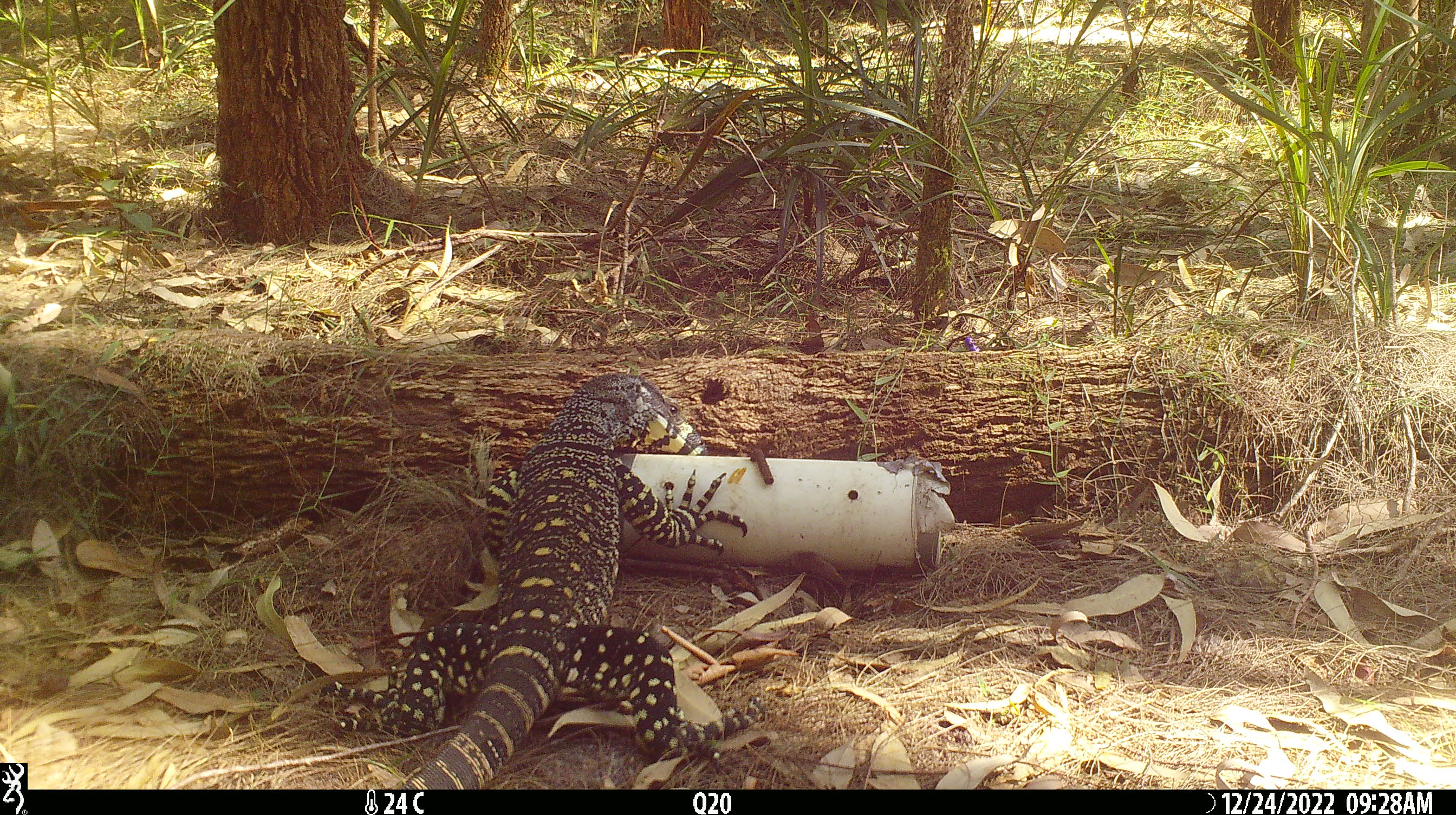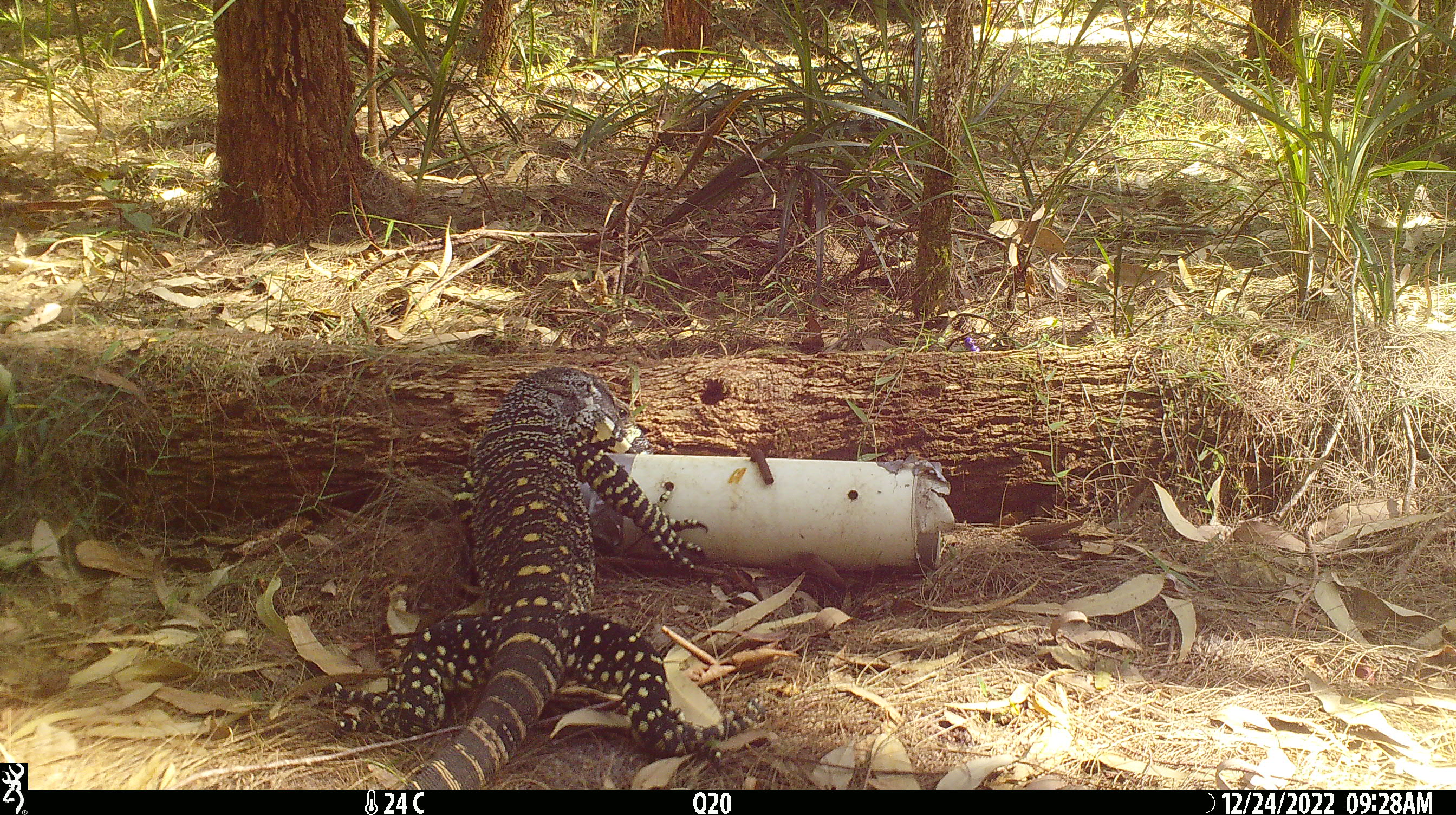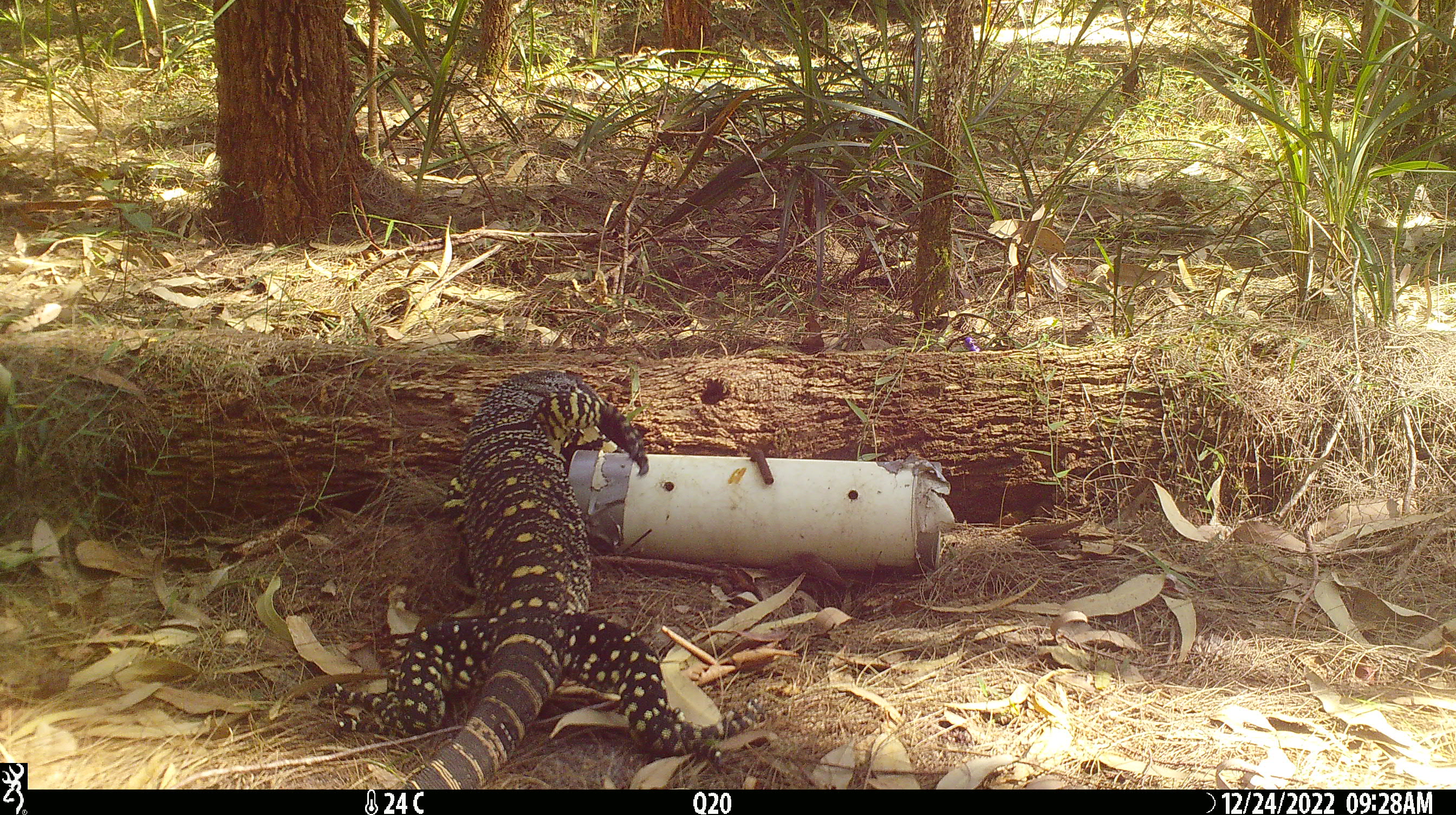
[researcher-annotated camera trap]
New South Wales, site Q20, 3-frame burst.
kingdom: Animalia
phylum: Chordata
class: Reptilia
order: Squamata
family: Varanidae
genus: Varanus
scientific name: Varanus varius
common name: lace monitor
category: goanna